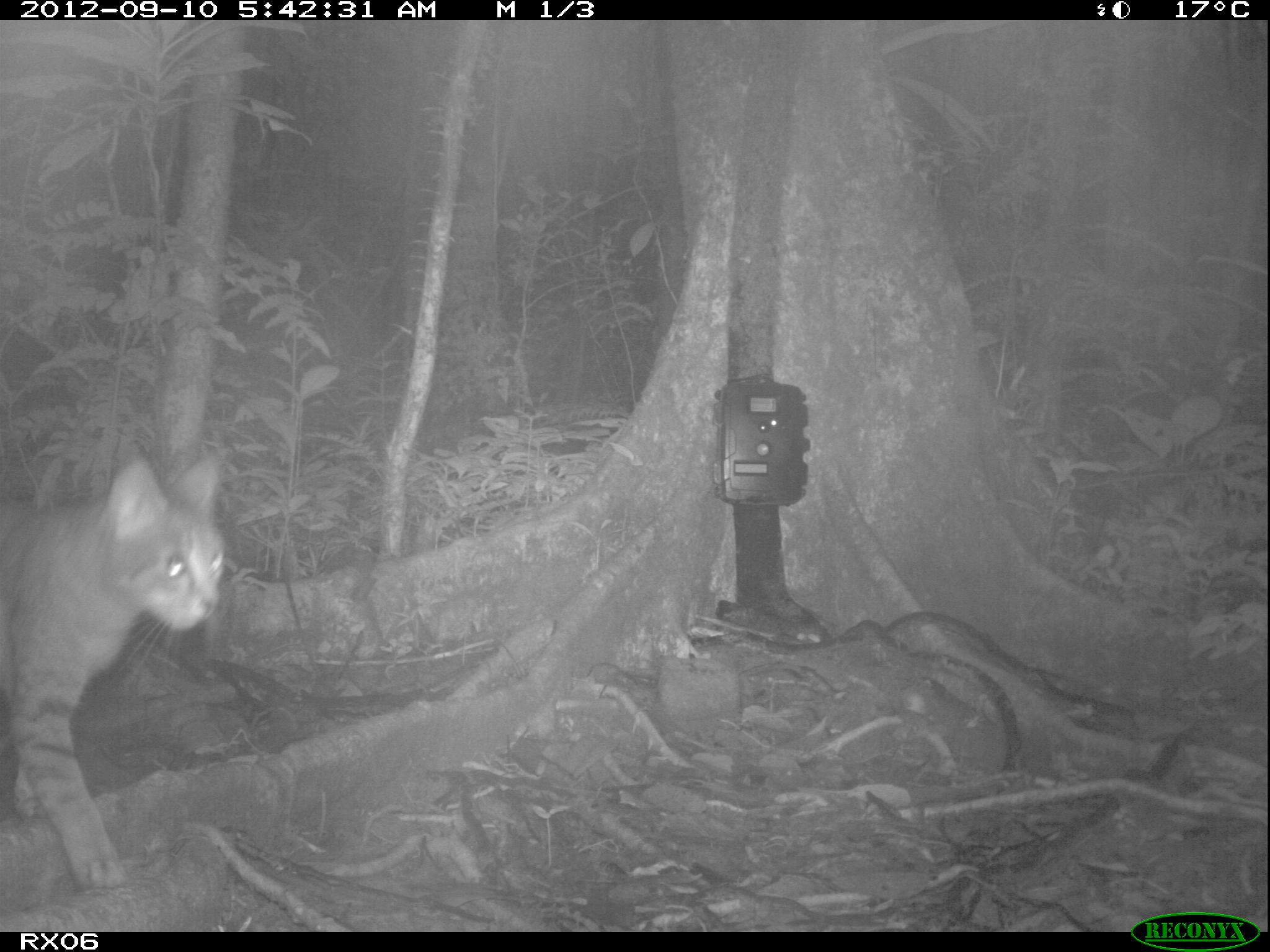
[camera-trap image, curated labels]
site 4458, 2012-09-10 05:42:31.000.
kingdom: Animalia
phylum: Chordata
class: Mammalia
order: Carnivora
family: Felidae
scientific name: Felidae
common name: felids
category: felis sp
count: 1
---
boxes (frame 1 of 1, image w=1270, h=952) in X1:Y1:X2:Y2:
felis sp: 0:450:229:893